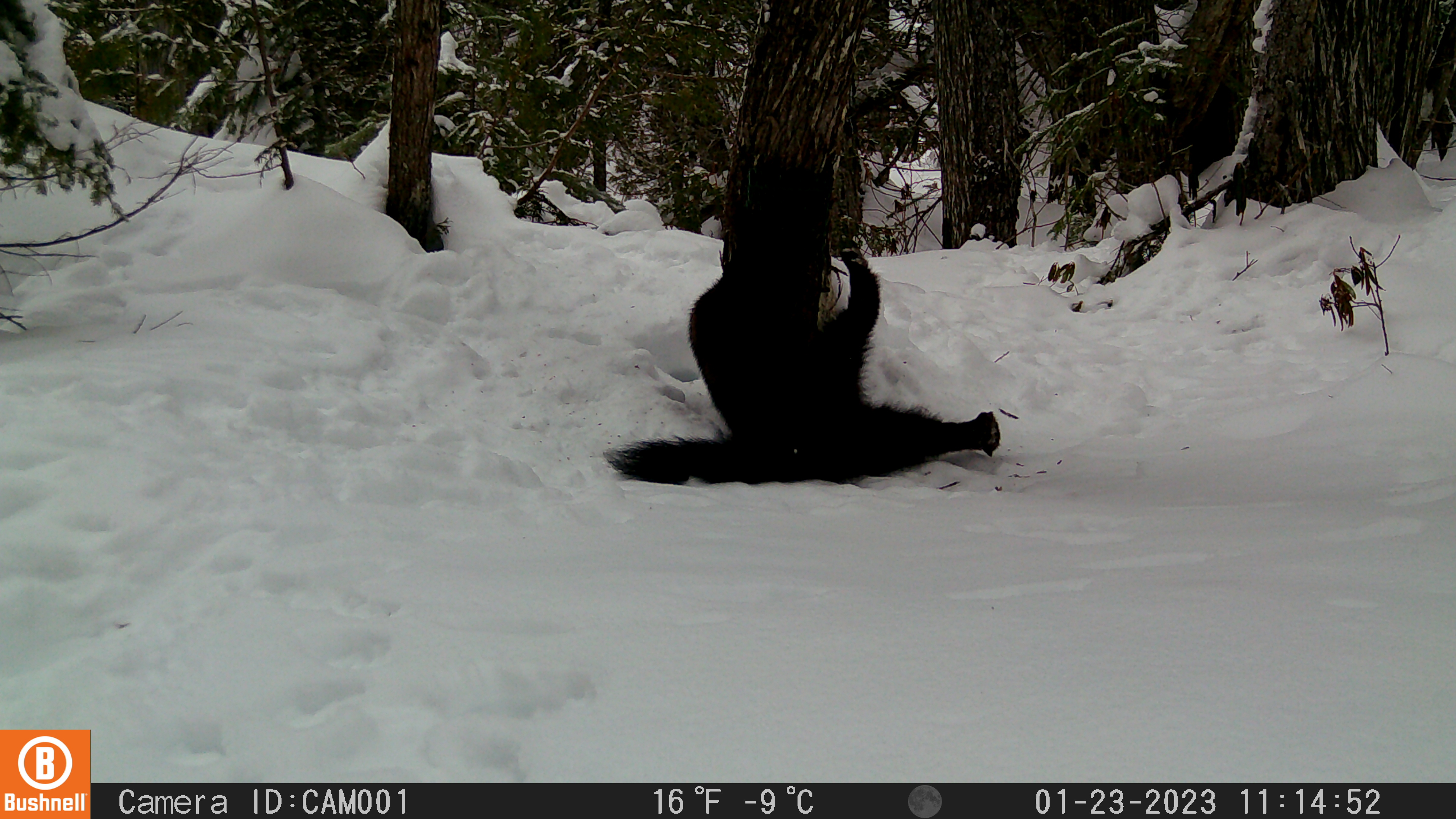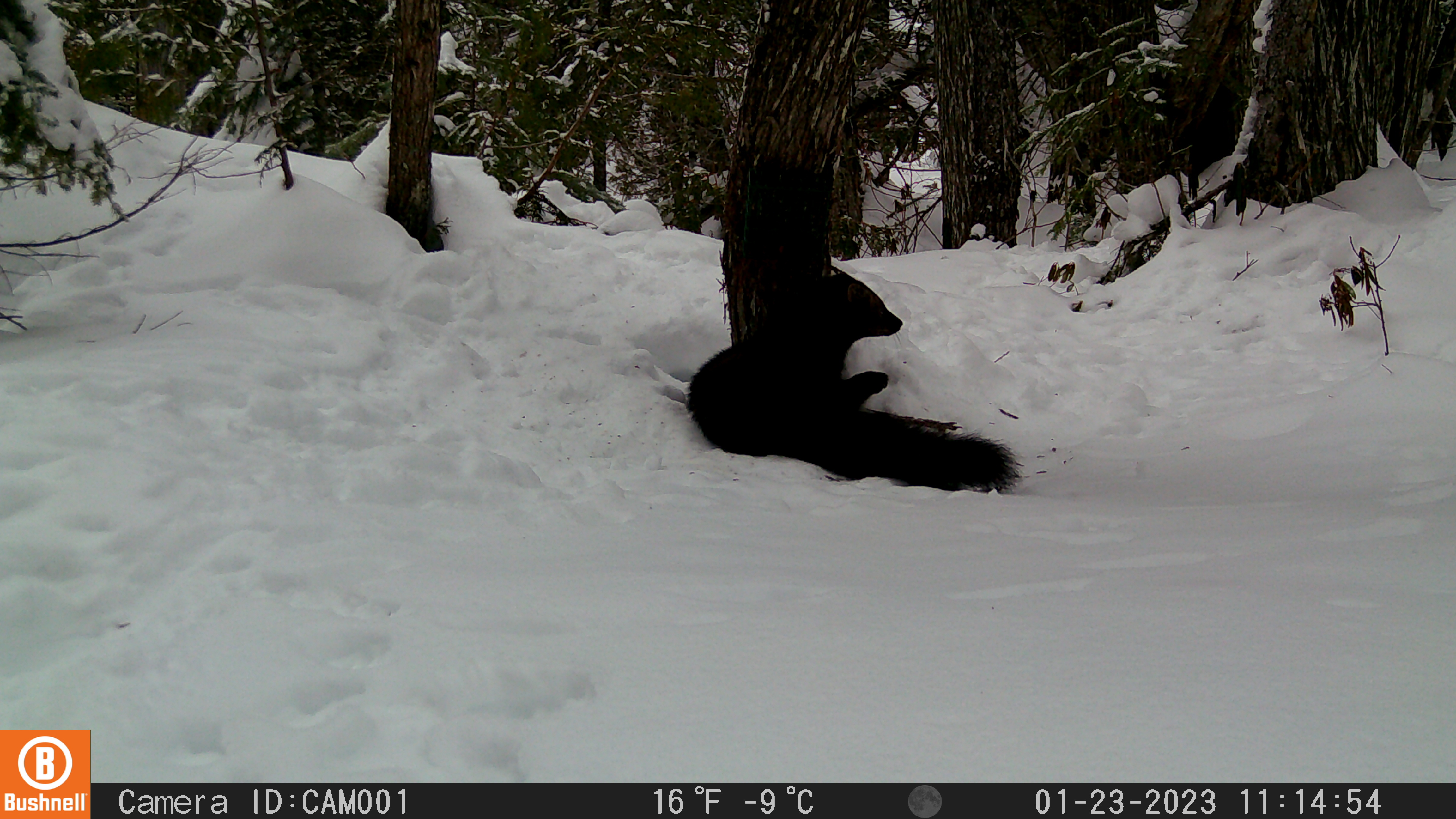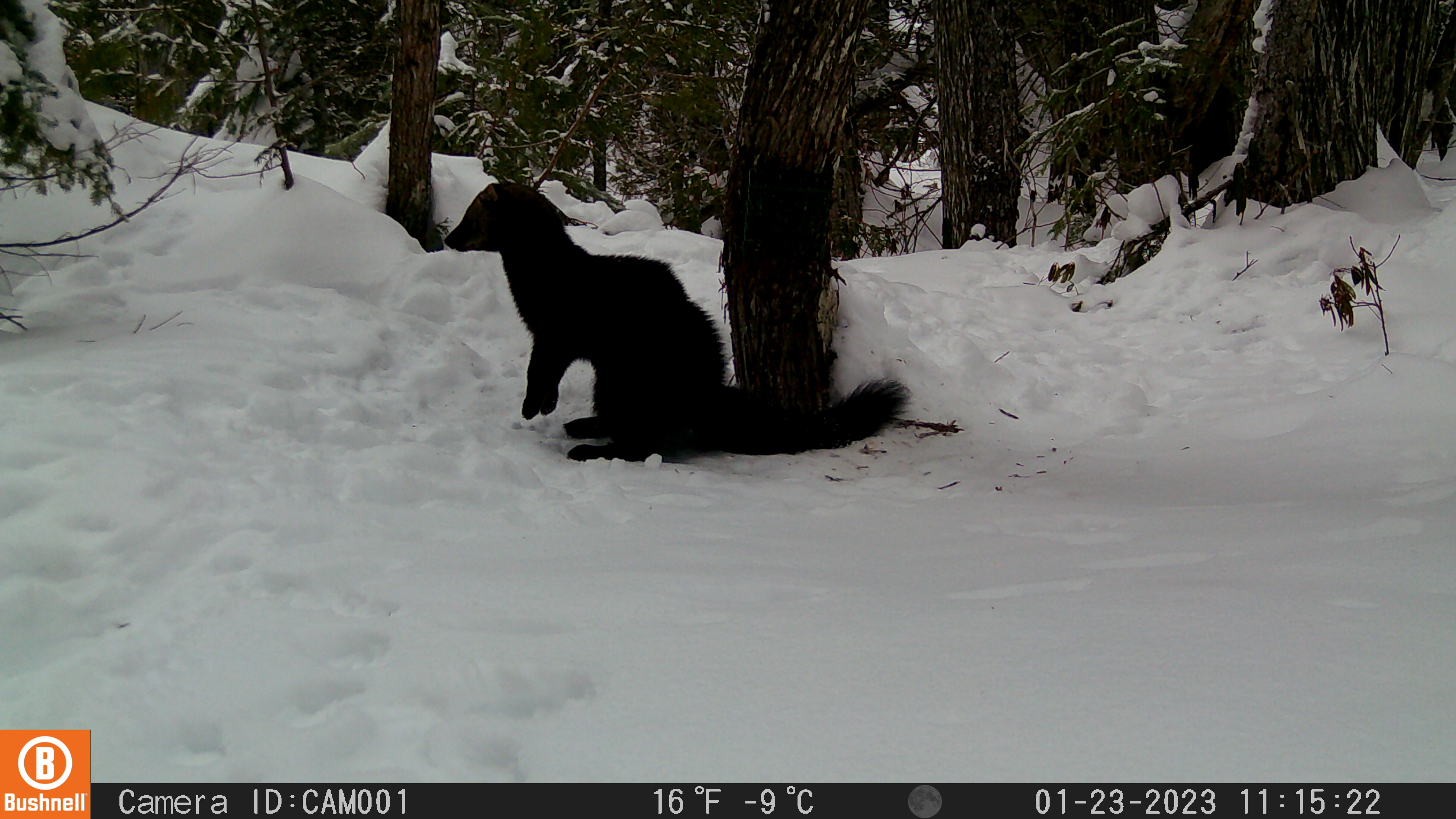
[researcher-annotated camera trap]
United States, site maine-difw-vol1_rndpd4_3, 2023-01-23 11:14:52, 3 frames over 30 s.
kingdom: Animalia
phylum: Chordata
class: Mammalia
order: Carnivora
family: Mustelidae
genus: Pekania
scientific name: Pekania pennanti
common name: fisher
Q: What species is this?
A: Fisher (Pekania pennanti).